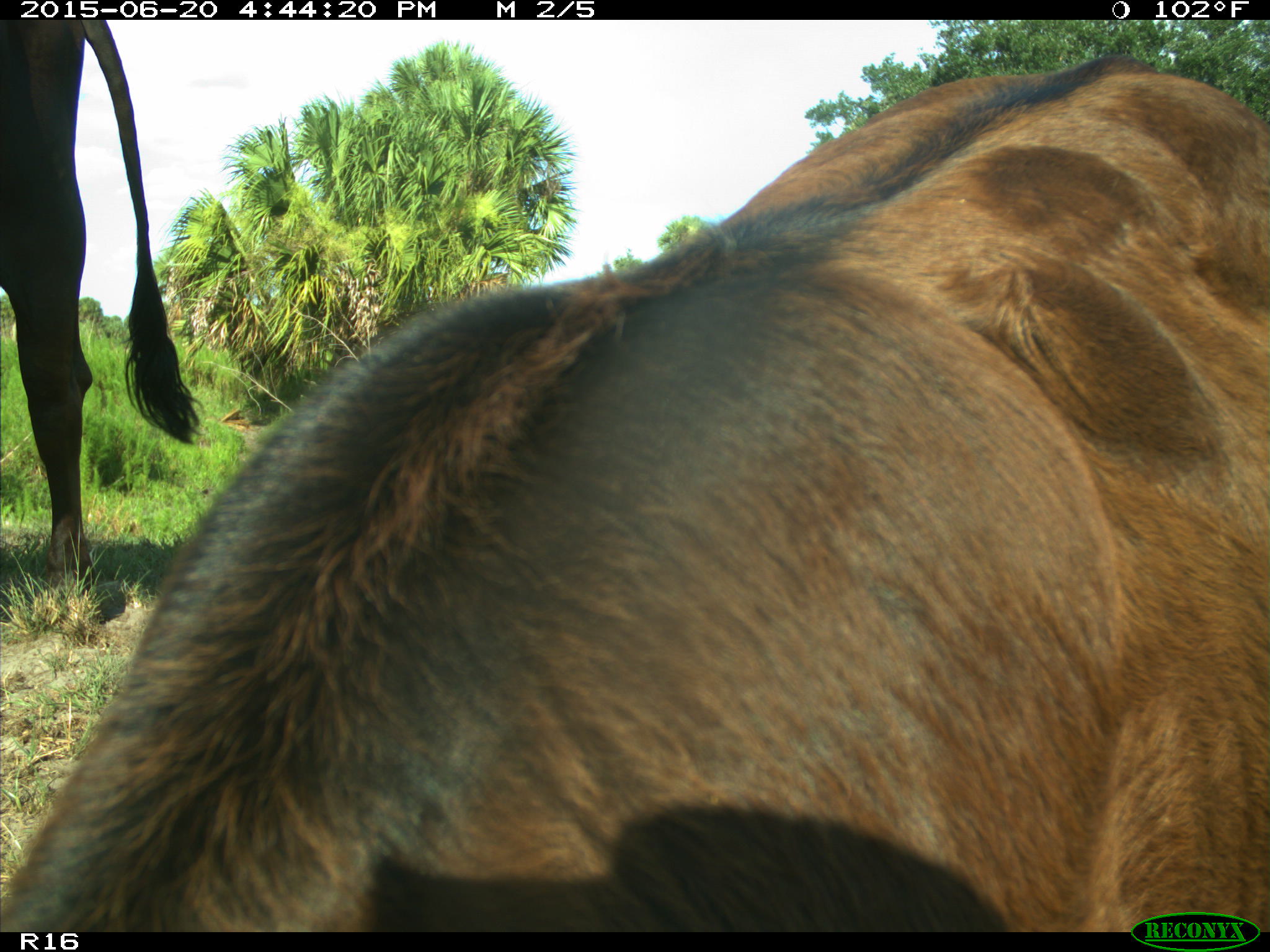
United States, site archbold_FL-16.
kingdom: Animalia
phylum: Chordata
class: Mammalia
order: Artiodactyla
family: Bovidae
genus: Bos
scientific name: Bos taurus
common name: domestic cow